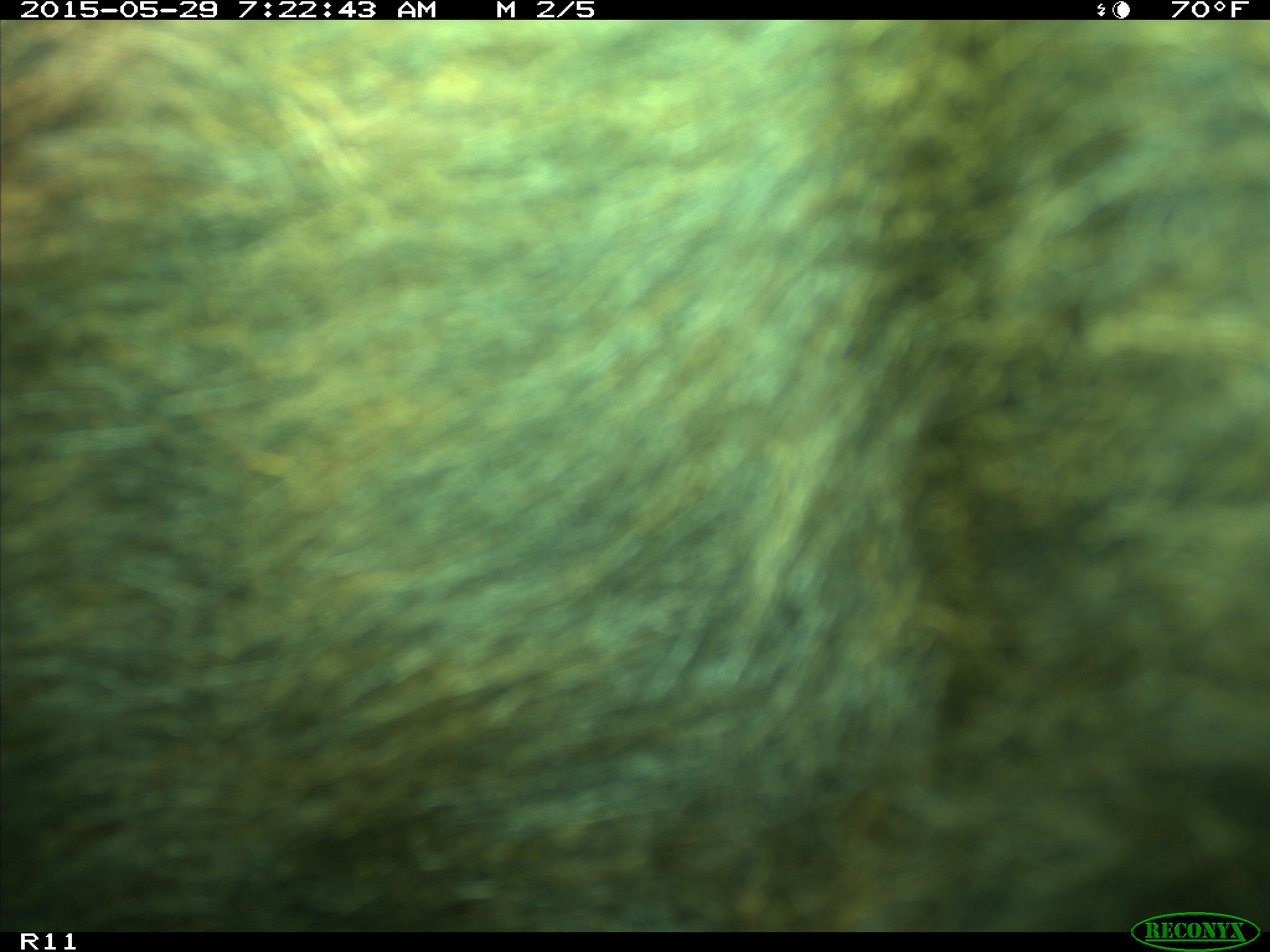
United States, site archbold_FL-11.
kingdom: Animalia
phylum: Chordata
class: Mammalia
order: Artiodactyla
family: Bovidae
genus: Bos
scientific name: Bos taurus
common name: domestic cow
Bos taurus (domestic cow).